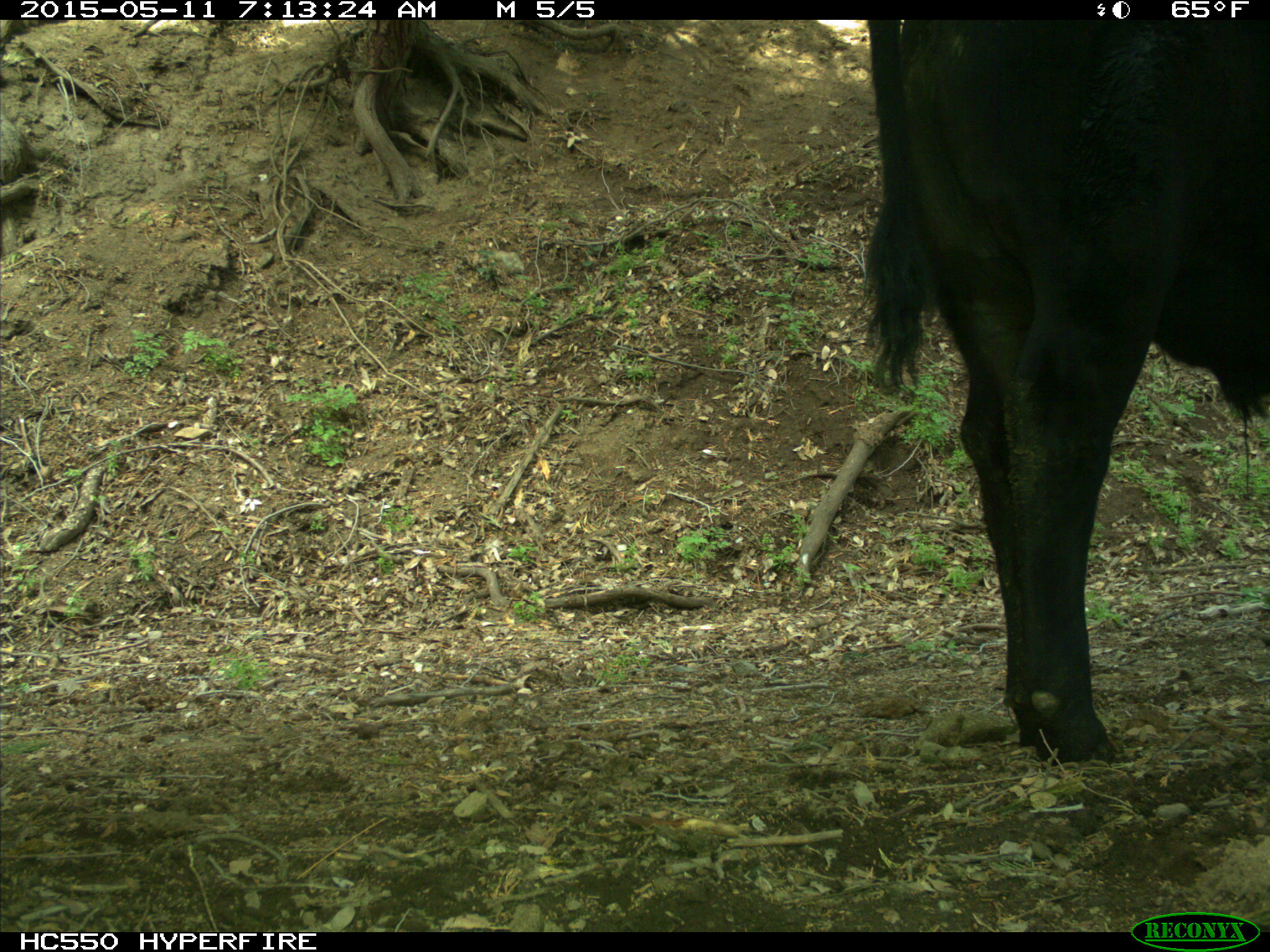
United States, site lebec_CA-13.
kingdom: Animalia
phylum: Chordata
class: Mammalia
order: Artiodactyla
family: Bovidae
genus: Bos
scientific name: Bos taurus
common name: domestic cow